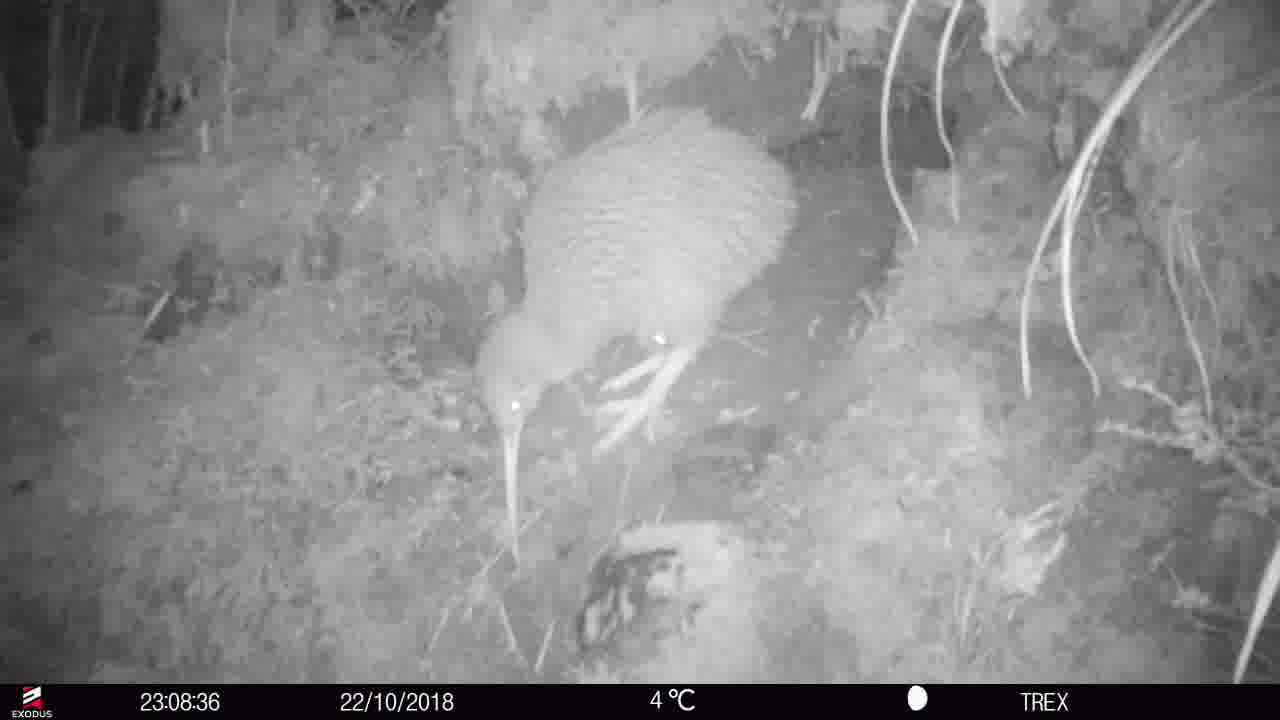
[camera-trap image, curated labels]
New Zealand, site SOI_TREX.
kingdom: Animalia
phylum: Chordata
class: Aves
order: Apterygiformes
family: Apterygidae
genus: Apteryx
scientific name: Apteryx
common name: kiwi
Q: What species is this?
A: Kiwi (Apteryx).